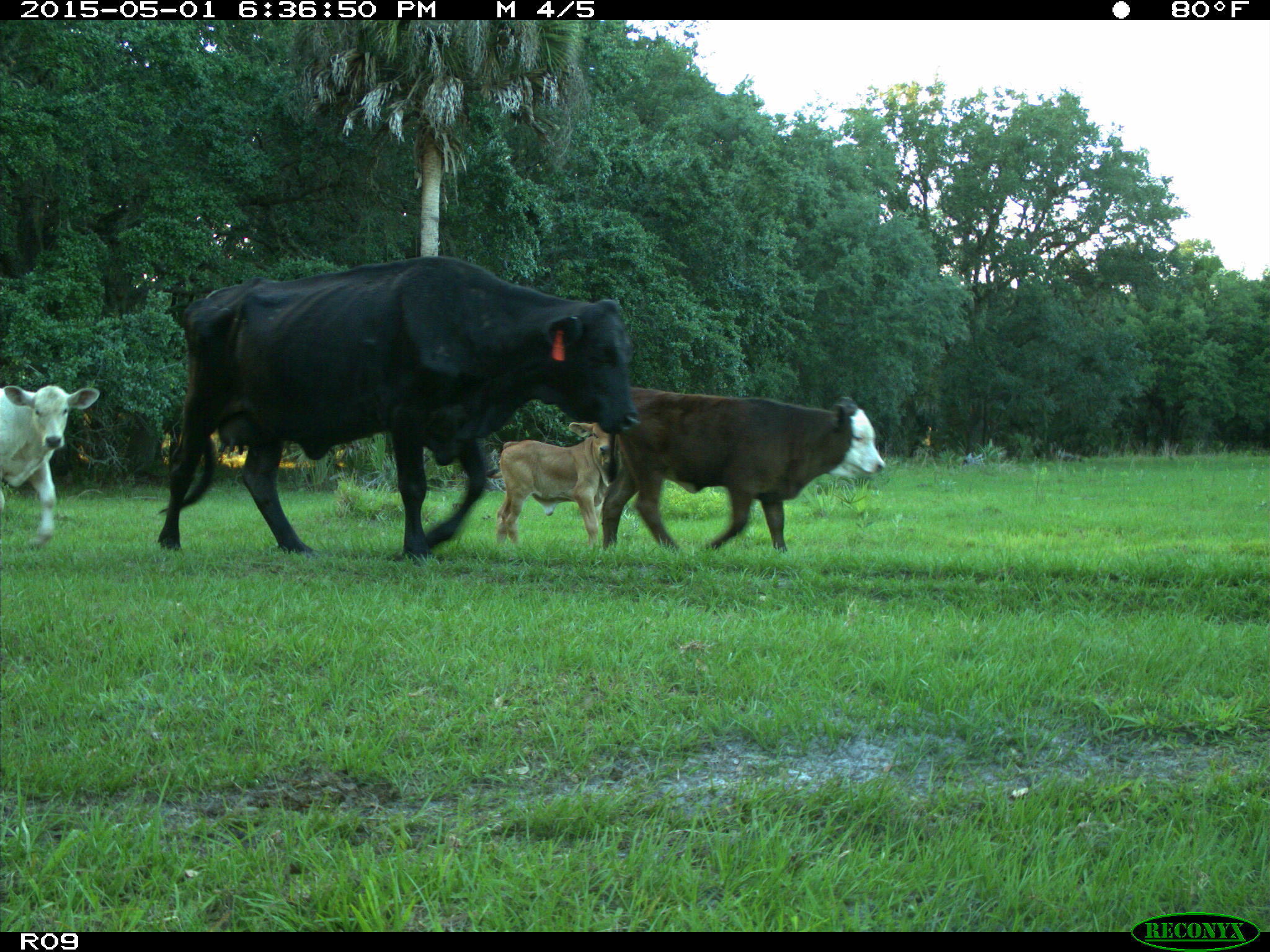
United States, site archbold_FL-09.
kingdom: Animalia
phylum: Chordata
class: Mammalia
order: Artiodactyla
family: Bovidae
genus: Bos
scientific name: Bos taurus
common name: domestic cow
Bos taurus (domestic cow).